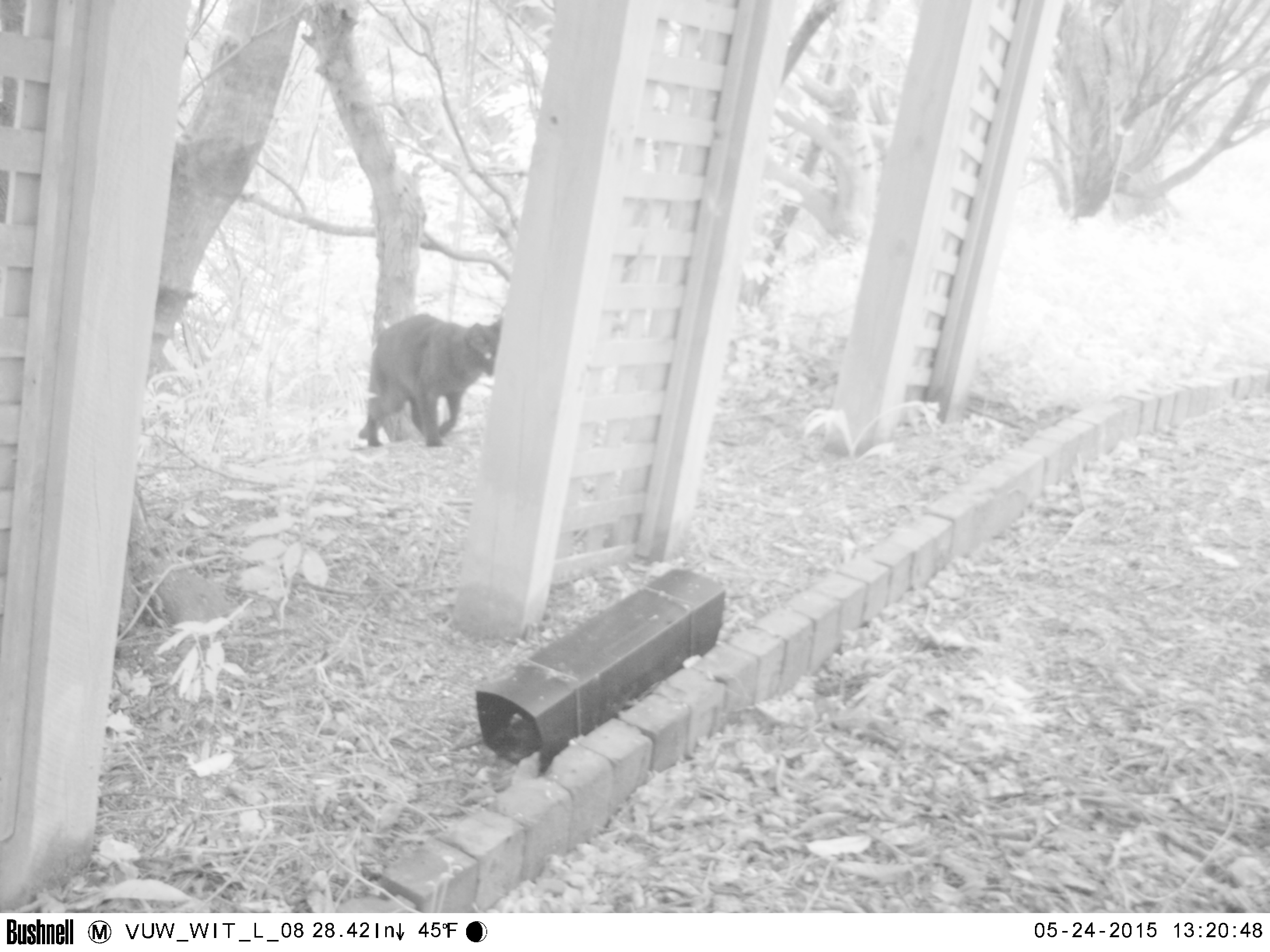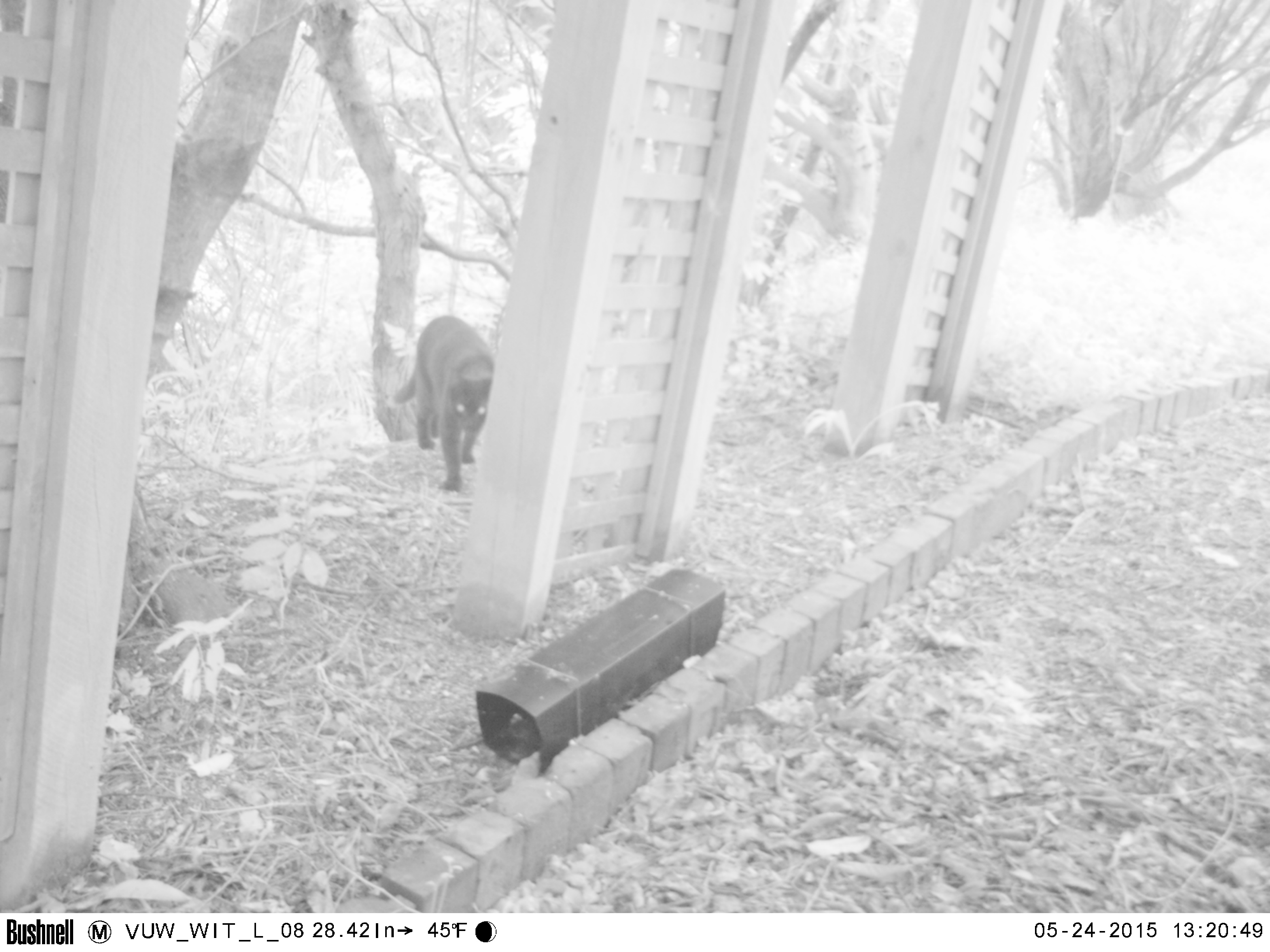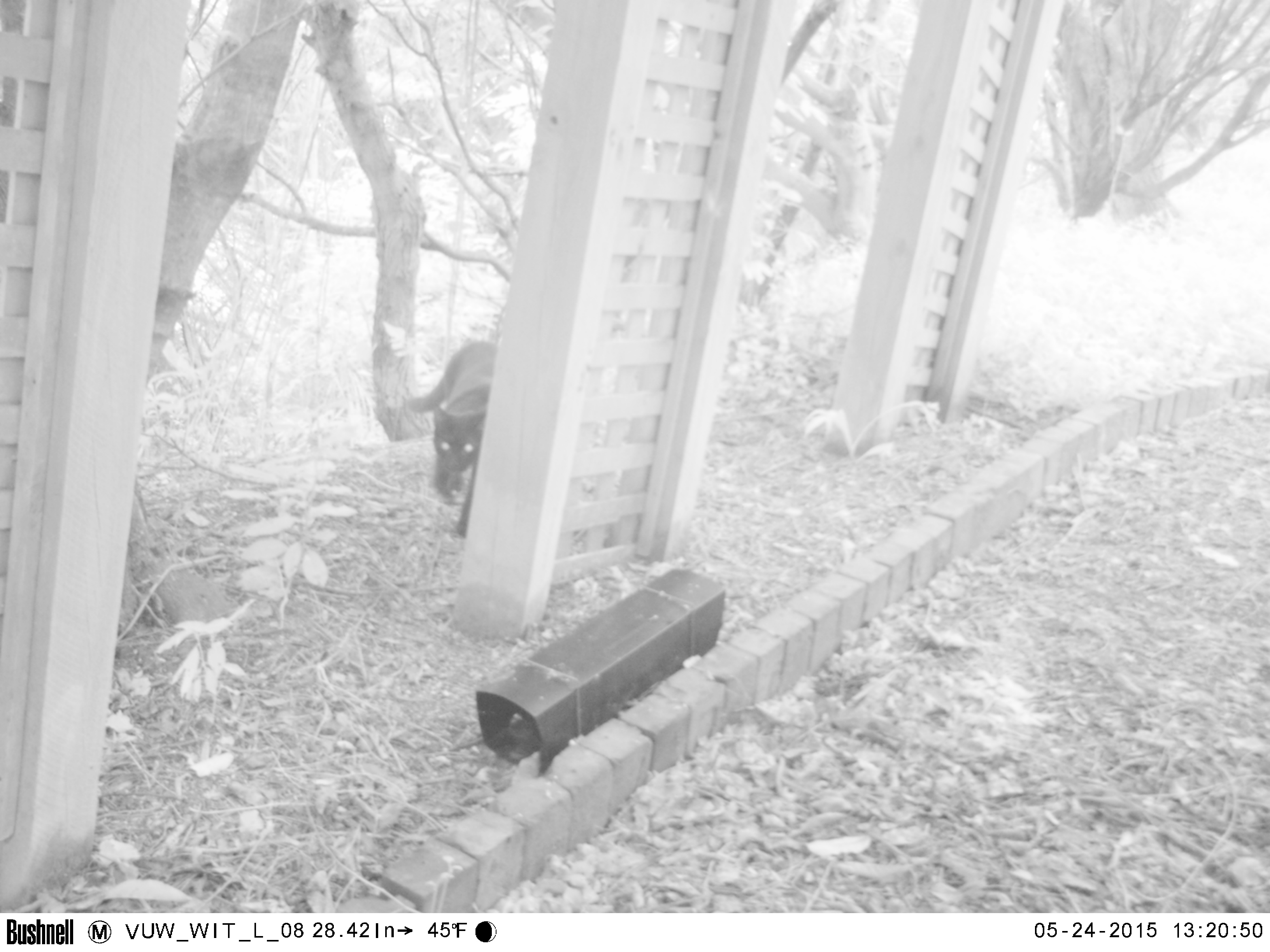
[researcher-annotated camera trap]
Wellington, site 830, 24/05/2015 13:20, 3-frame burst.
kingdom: Animalia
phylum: Chordata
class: Mammalia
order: Carnivora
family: Felidae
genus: Felis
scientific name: Felis catus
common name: cat